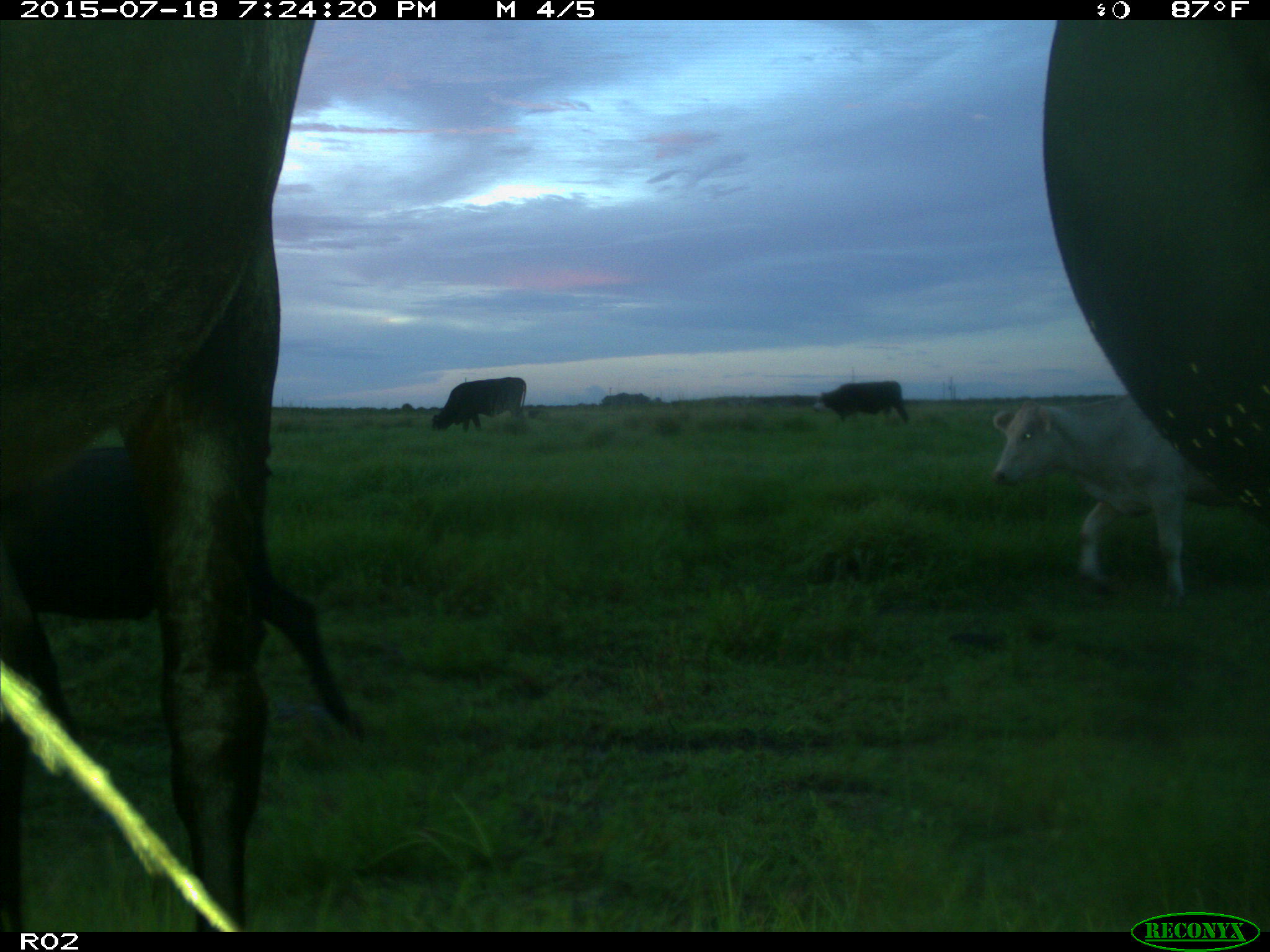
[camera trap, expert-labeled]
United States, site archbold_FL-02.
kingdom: Animalia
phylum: Chordata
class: Mammalia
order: Artiodactyla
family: Bovidae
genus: Bos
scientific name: Bos taurus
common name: domestic cow